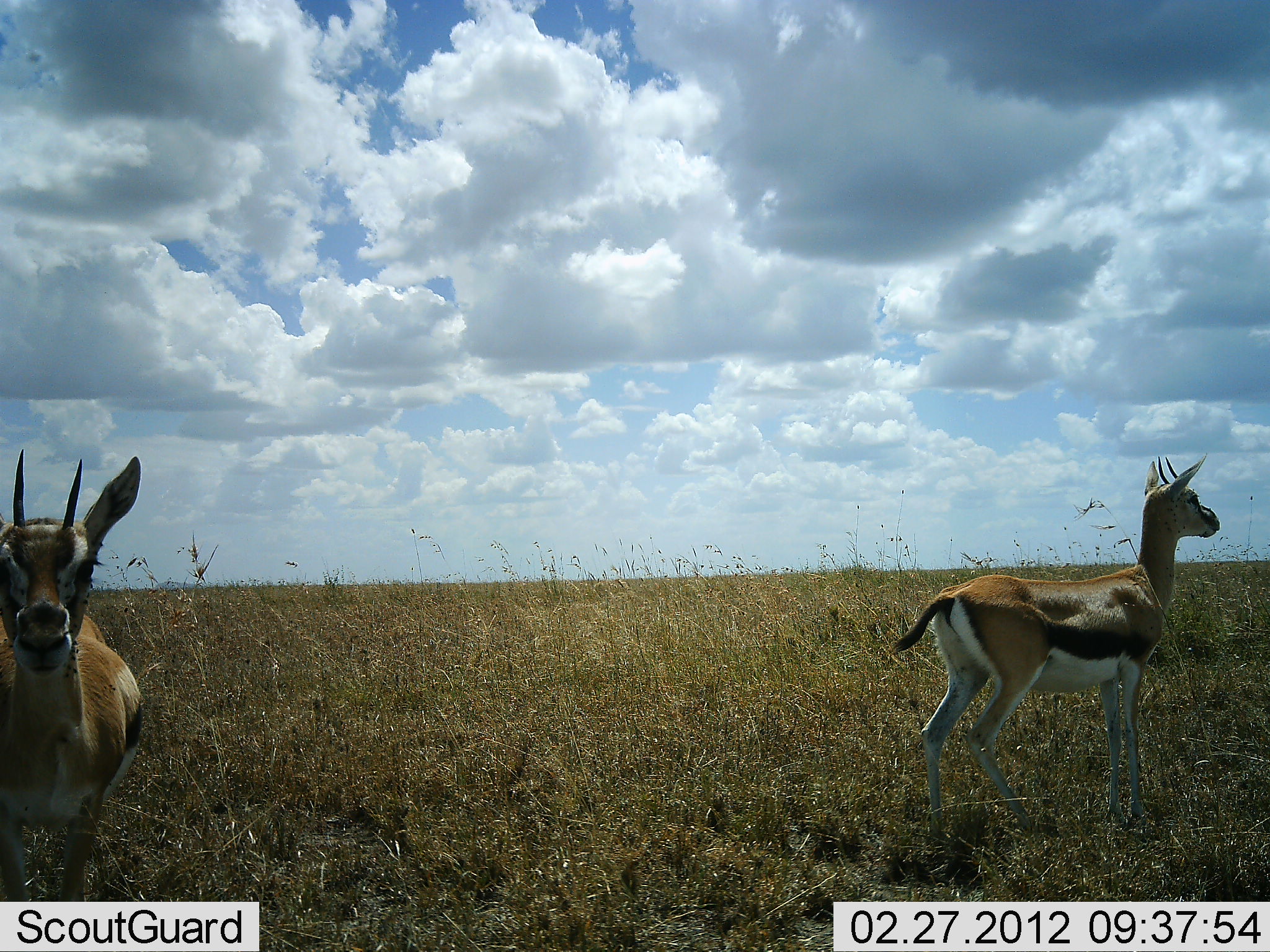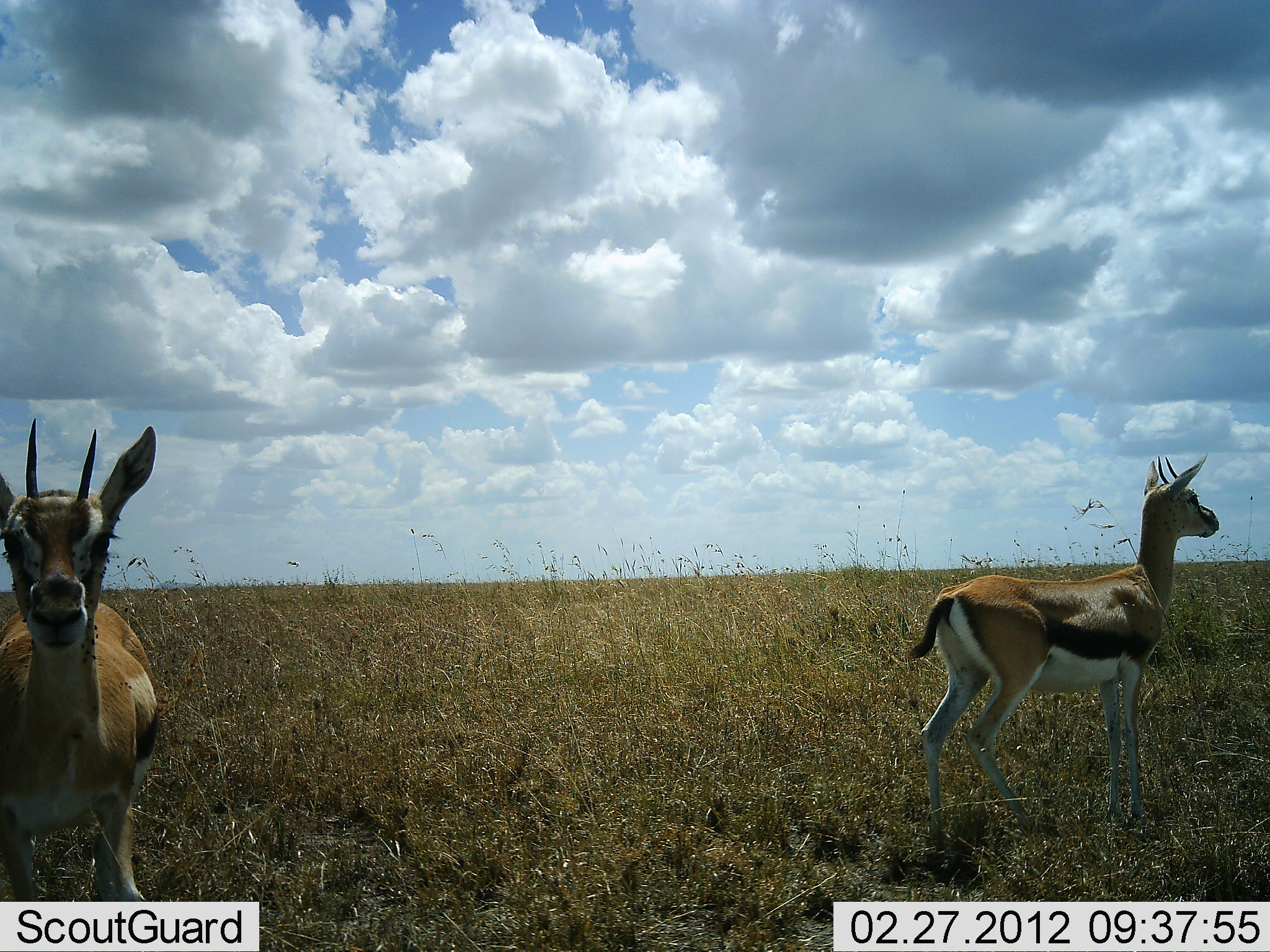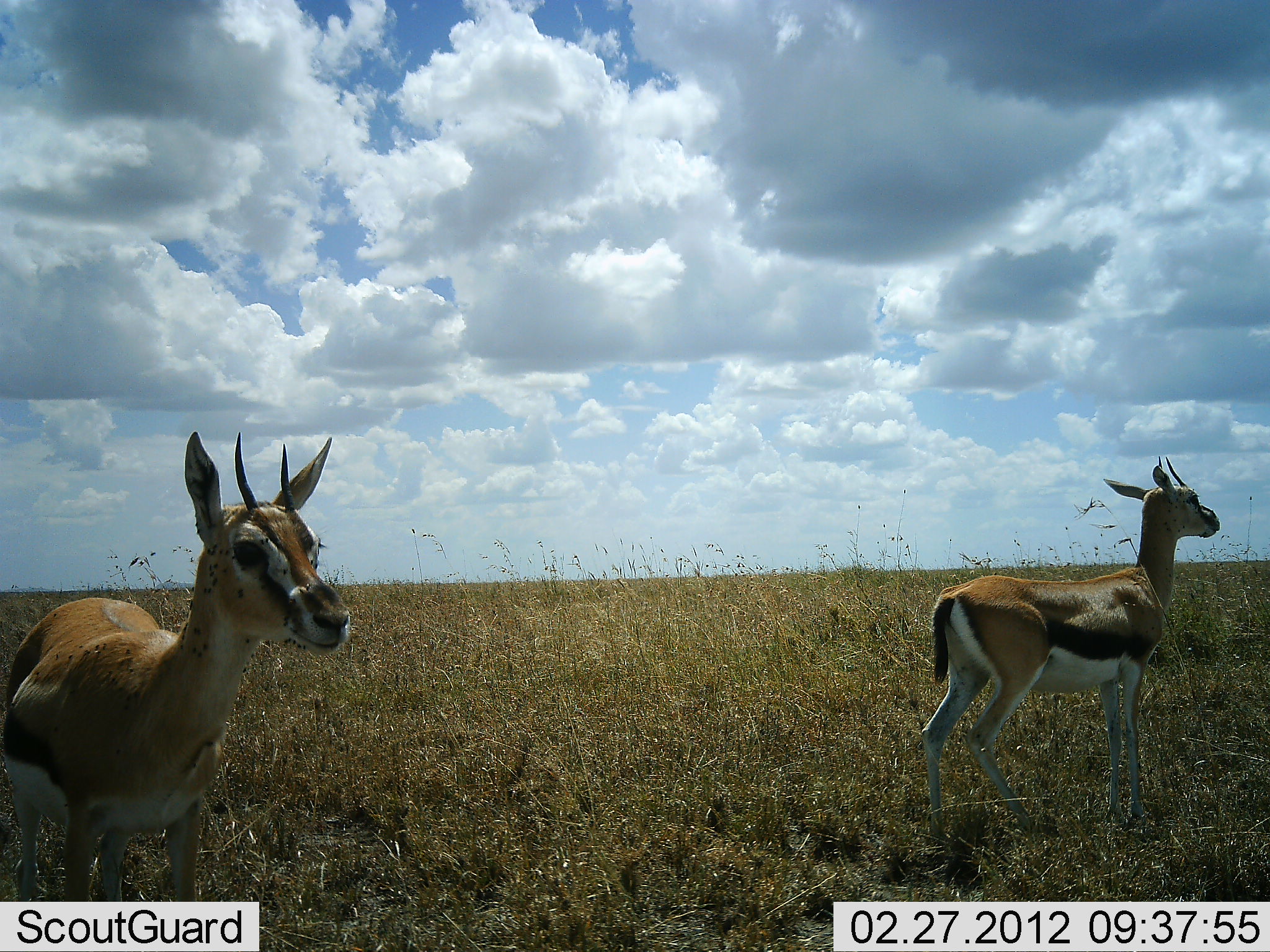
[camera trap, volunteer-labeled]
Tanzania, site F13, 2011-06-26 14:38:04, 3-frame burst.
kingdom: Animalia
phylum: Chordata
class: Mammalia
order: Artiodactyla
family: Bovidae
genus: Eudorcas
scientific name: Eudorcas thomsonii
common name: thomson's gazelle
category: gazellethomsons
Gazellethomsons (thomson's gazelle) (Eudorcas thomsonii), count 2. Behavior (volunteer vote fractions): standing 100%, resting 0%, moving 55%, interacting 9%. Young present (vote fraction): 0%. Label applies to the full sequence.